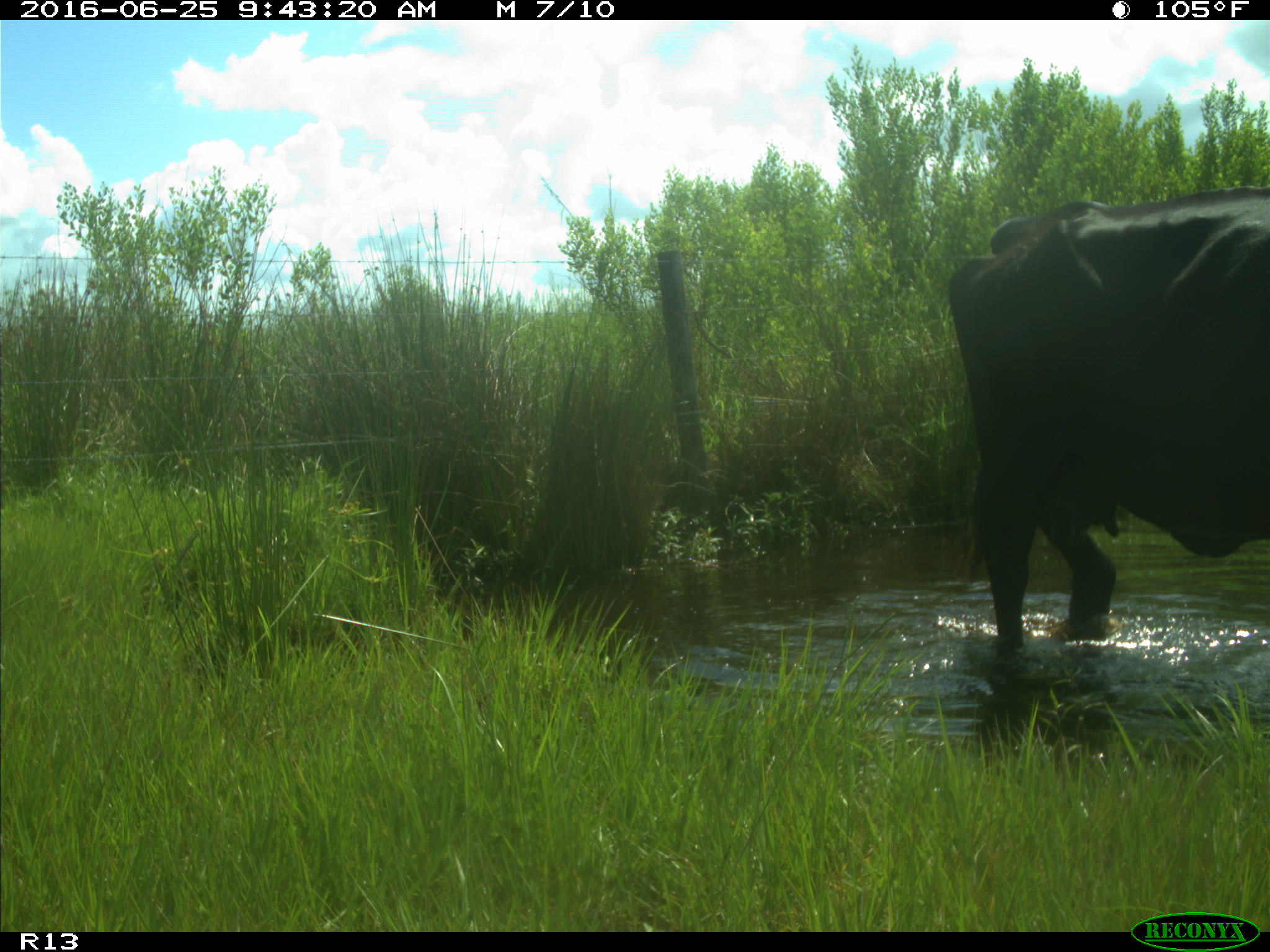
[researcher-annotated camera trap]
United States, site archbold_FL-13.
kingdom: Animalia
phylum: Chordata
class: Mammalia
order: Artiodactyla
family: Bovidae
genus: Bos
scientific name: Bos taurus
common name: domestic cow